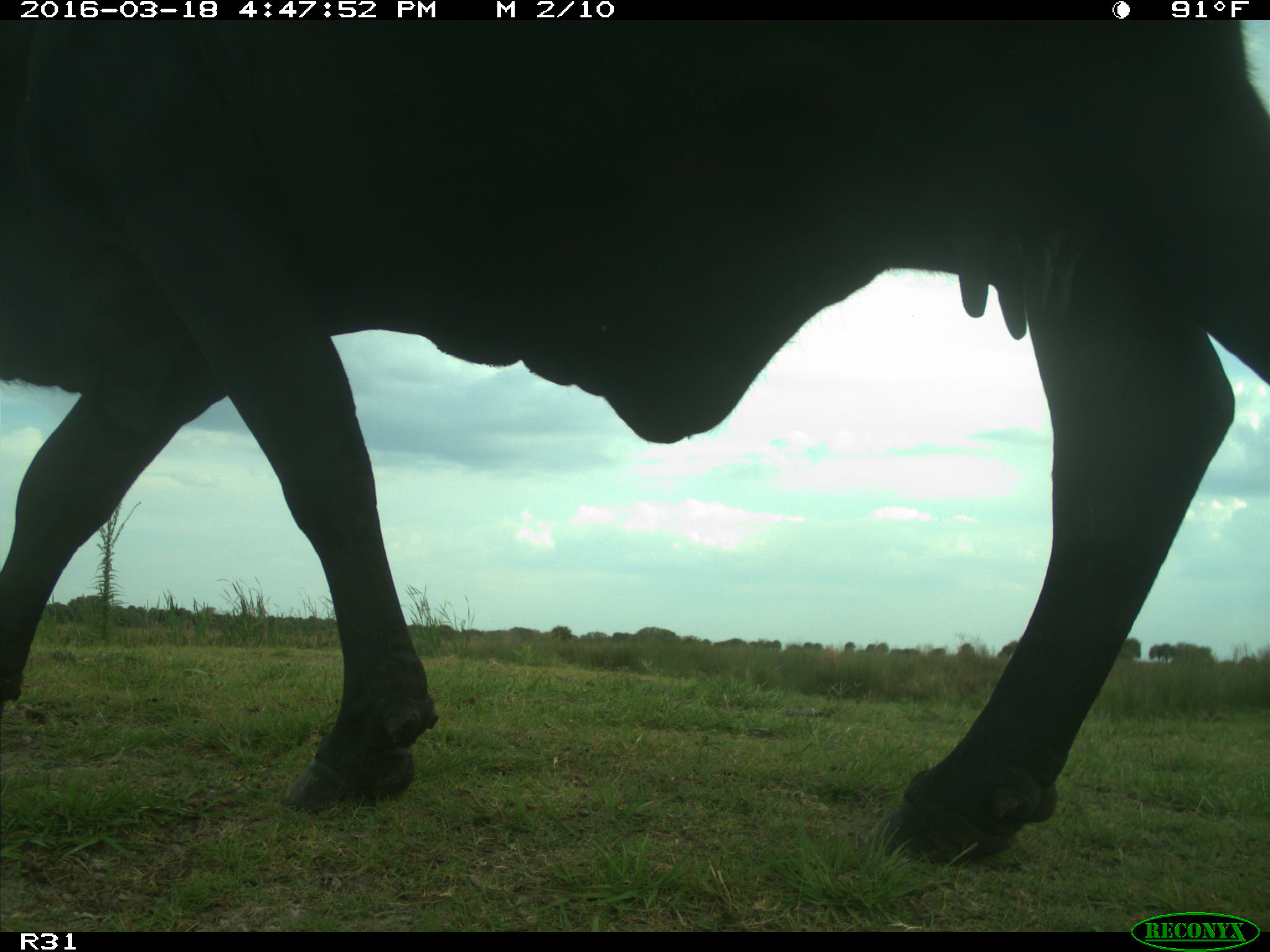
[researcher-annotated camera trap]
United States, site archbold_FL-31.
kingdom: Animalia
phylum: Chordata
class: Mammalia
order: Artiodactyla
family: Bovidae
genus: Bos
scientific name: Bos taurus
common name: domestic cow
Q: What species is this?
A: Bos taurus (domestic cow).